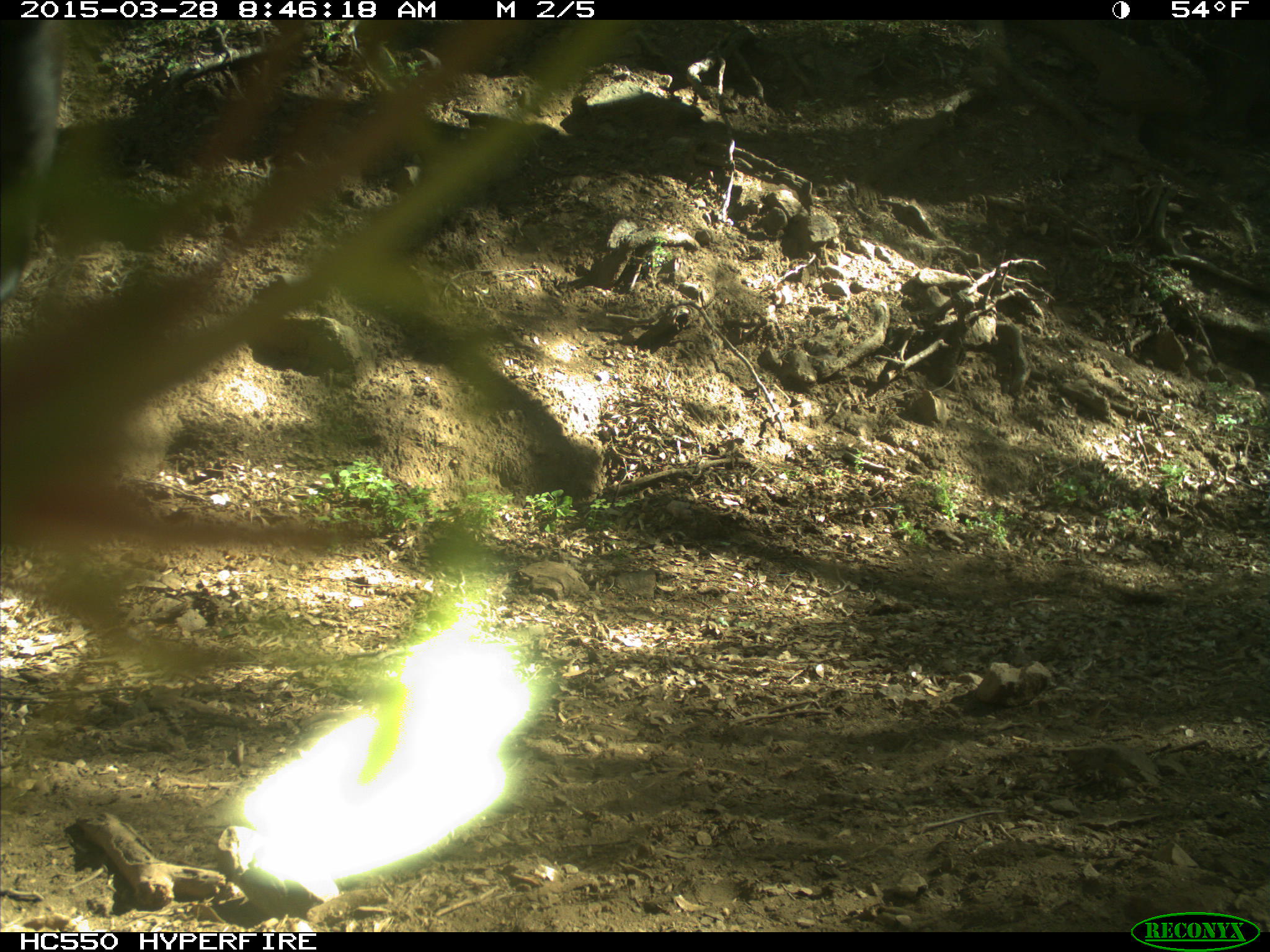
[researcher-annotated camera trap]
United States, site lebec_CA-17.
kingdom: Animalia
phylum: Chordata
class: Mammalia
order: Artiodactyla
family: Bovidae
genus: Bos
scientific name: Bos taurus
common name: domestic cow